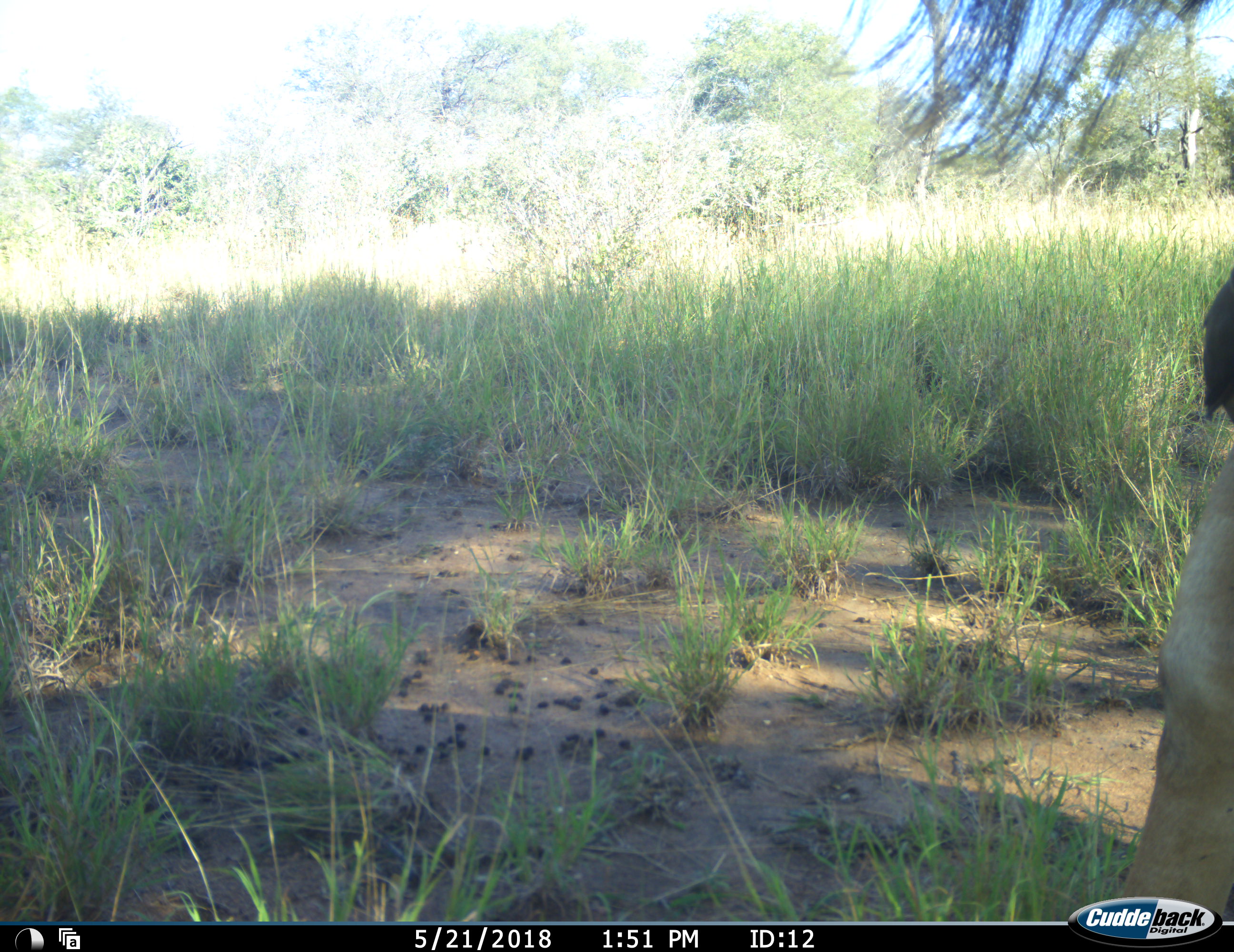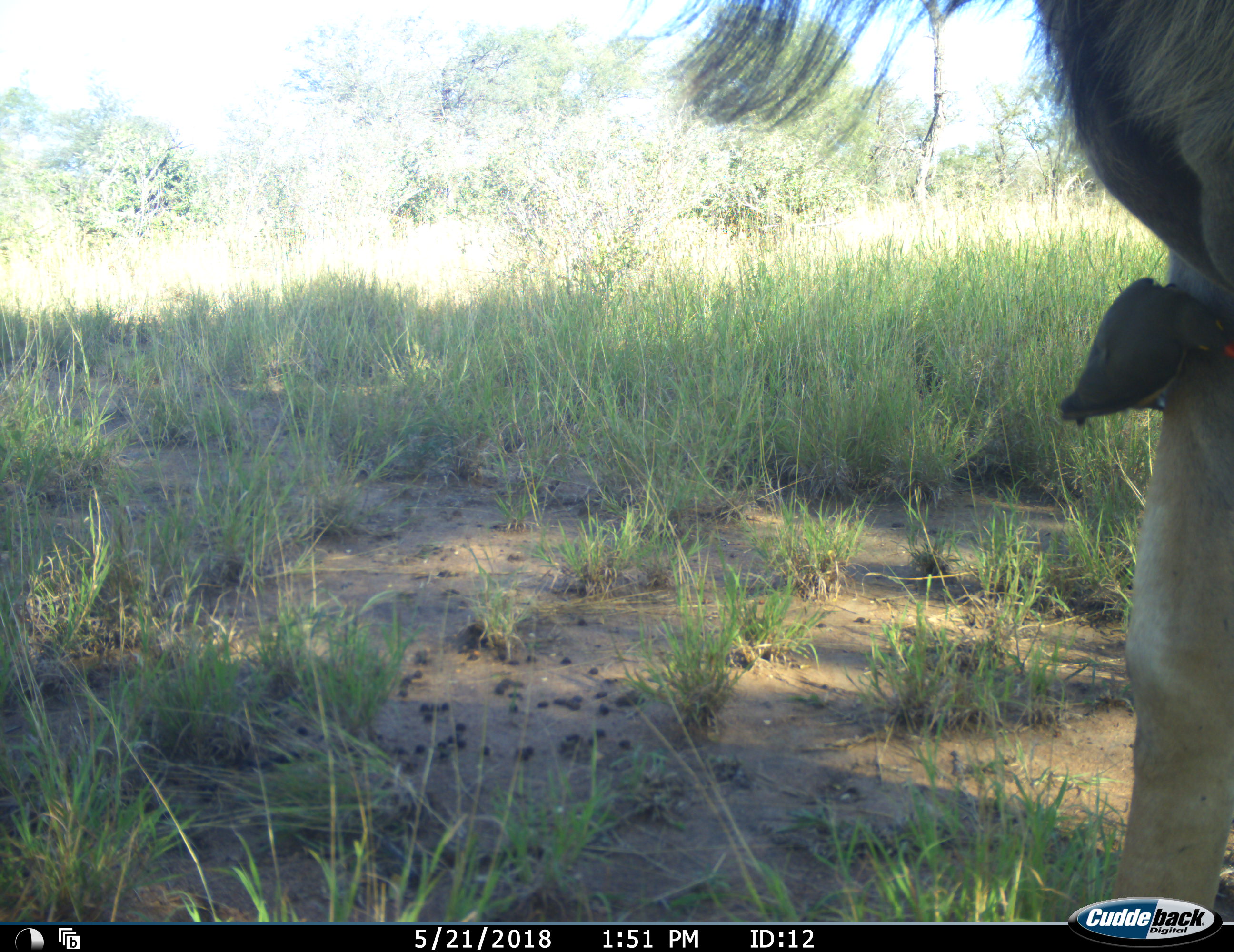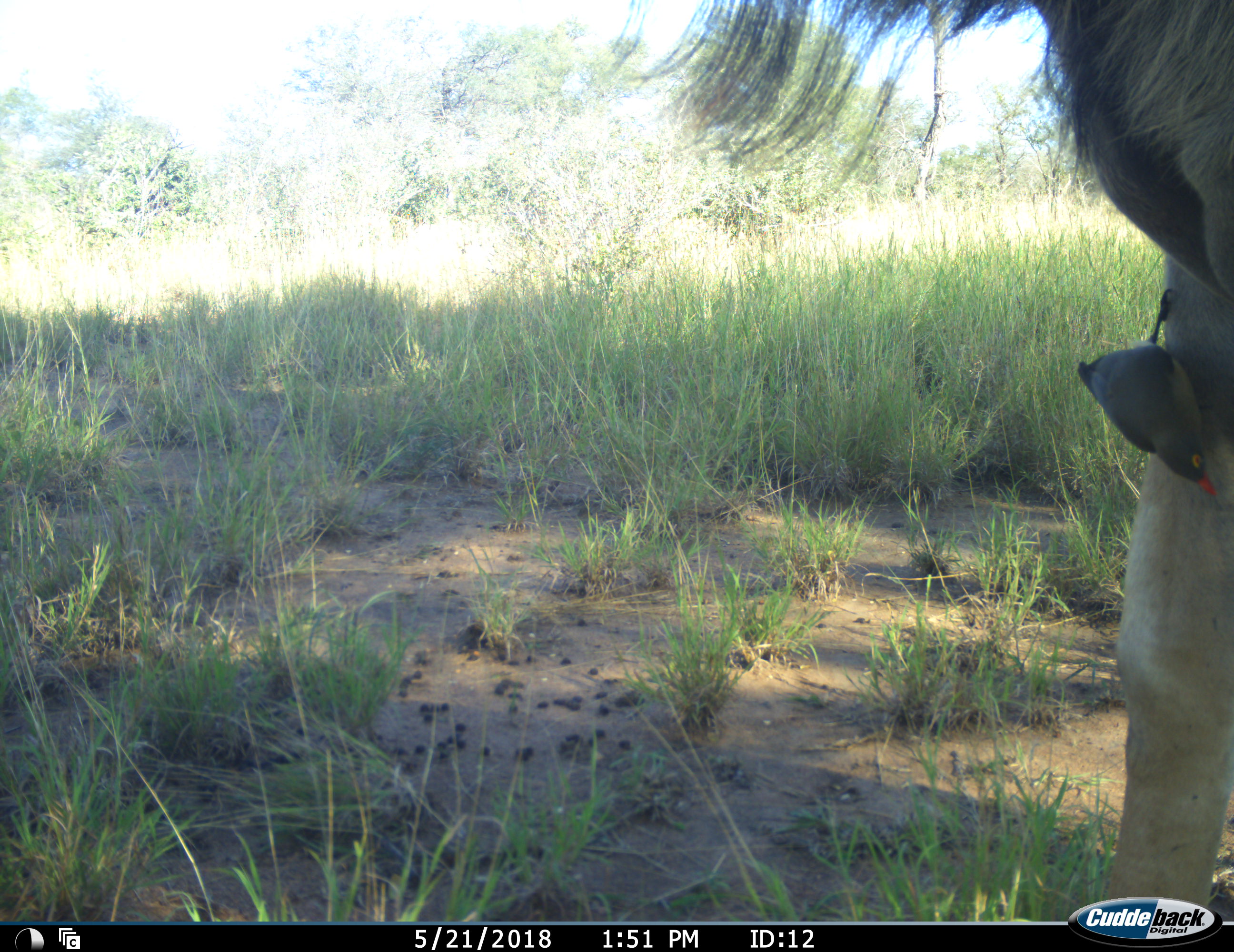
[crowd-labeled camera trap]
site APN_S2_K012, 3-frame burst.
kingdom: Animalia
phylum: Chordata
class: Aves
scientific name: Aves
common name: bird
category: birdother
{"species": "birdother (bird) (Aves)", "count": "1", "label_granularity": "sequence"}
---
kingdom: Animalia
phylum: Chordata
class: Mammalia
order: Artiodactyla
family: Bovidae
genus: Tragelaphus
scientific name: Tragelaphus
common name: kudu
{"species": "kudu (Tragelaphus)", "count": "1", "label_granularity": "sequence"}